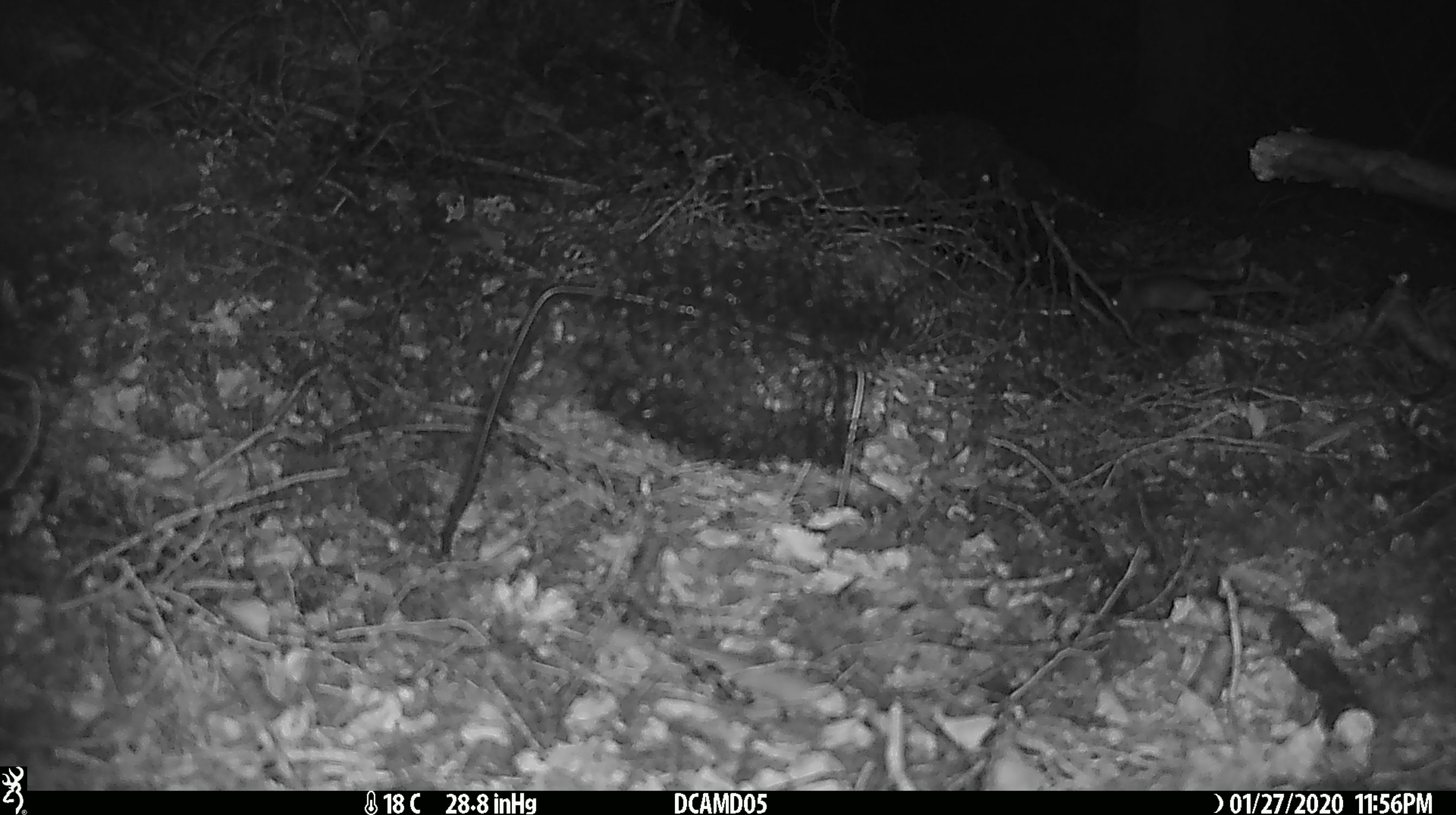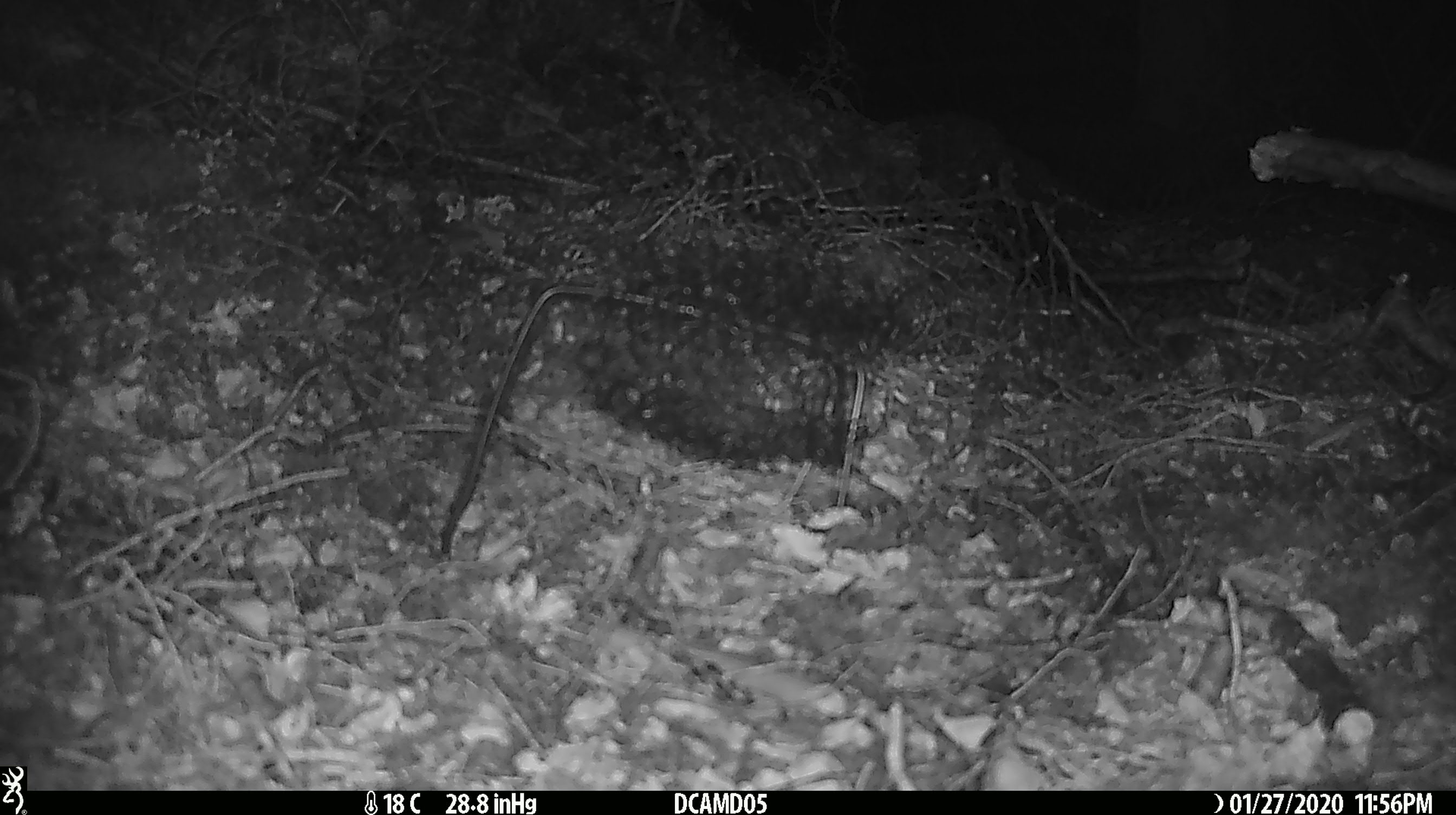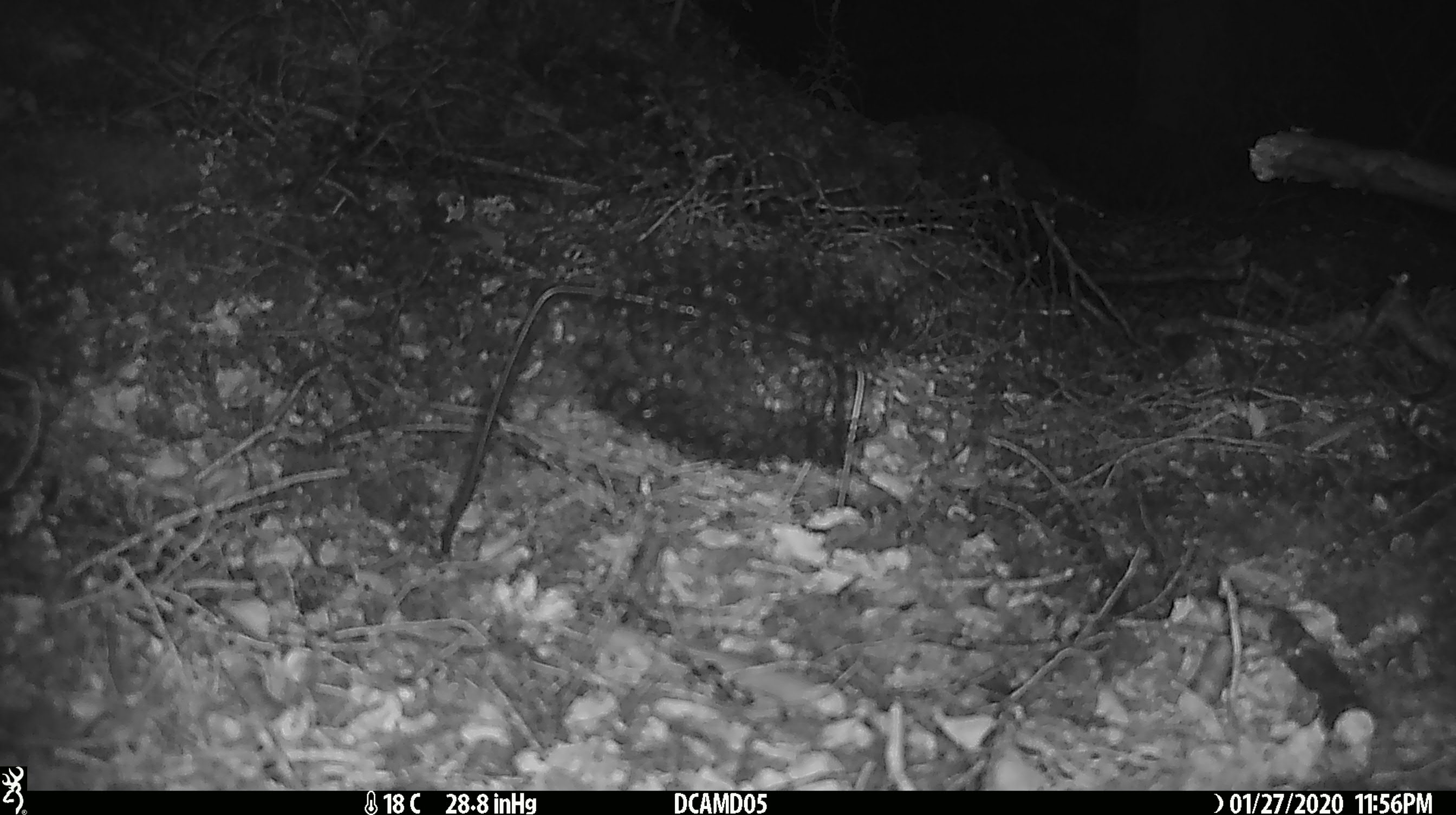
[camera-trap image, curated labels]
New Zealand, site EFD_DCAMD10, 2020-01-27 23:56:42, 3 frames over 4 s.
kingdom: Animalia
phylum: Chordata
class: Mammalia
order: Rodentia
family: Muridae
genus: Mus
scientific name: Mus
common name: mouse